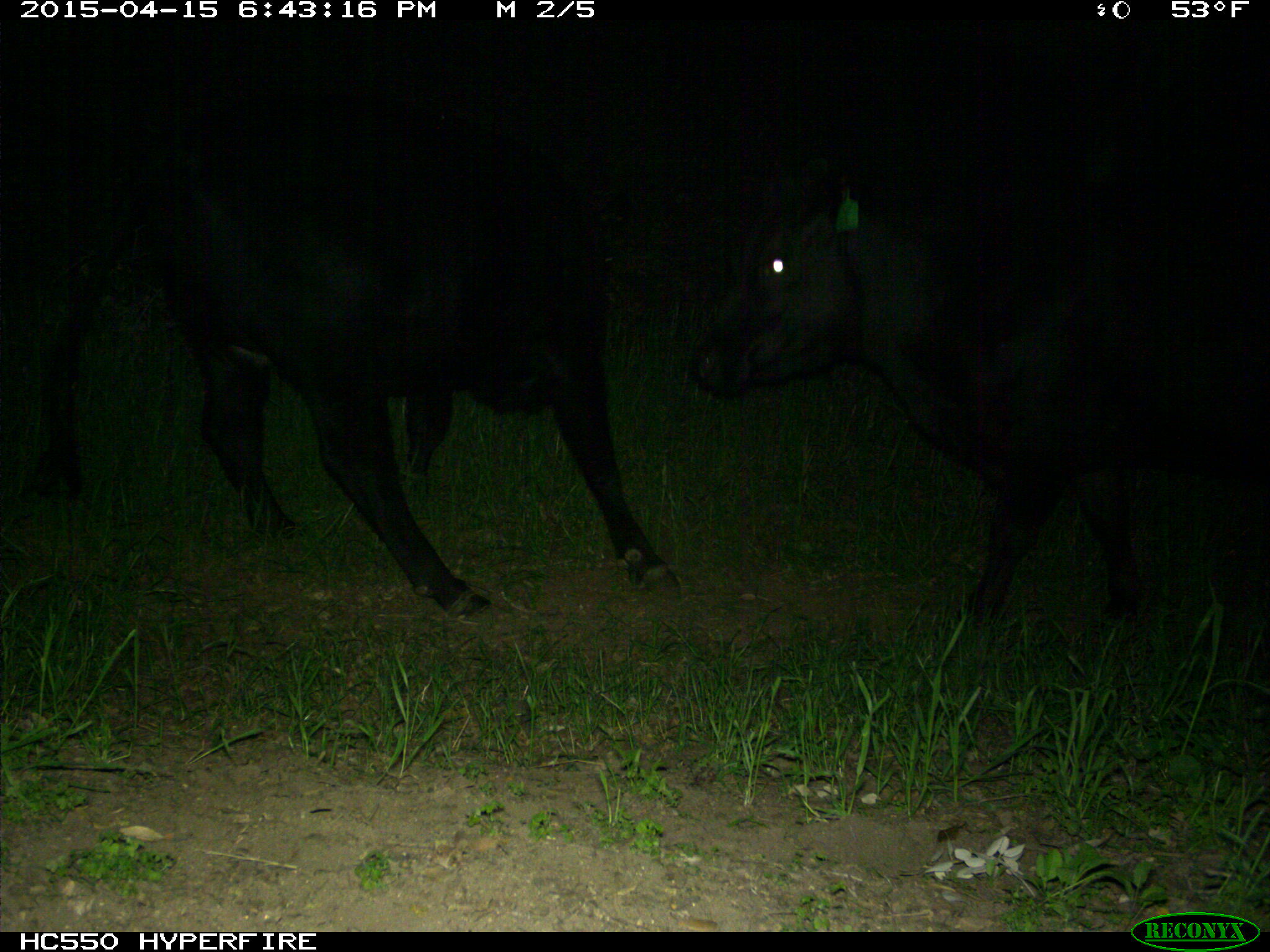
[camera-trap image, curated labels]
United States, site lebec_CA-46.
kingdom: Animalia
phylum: Chordata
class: Mammalia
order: Artiodactyla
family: Bovidae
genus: Bos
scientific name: Bos taurus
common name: domestic cow